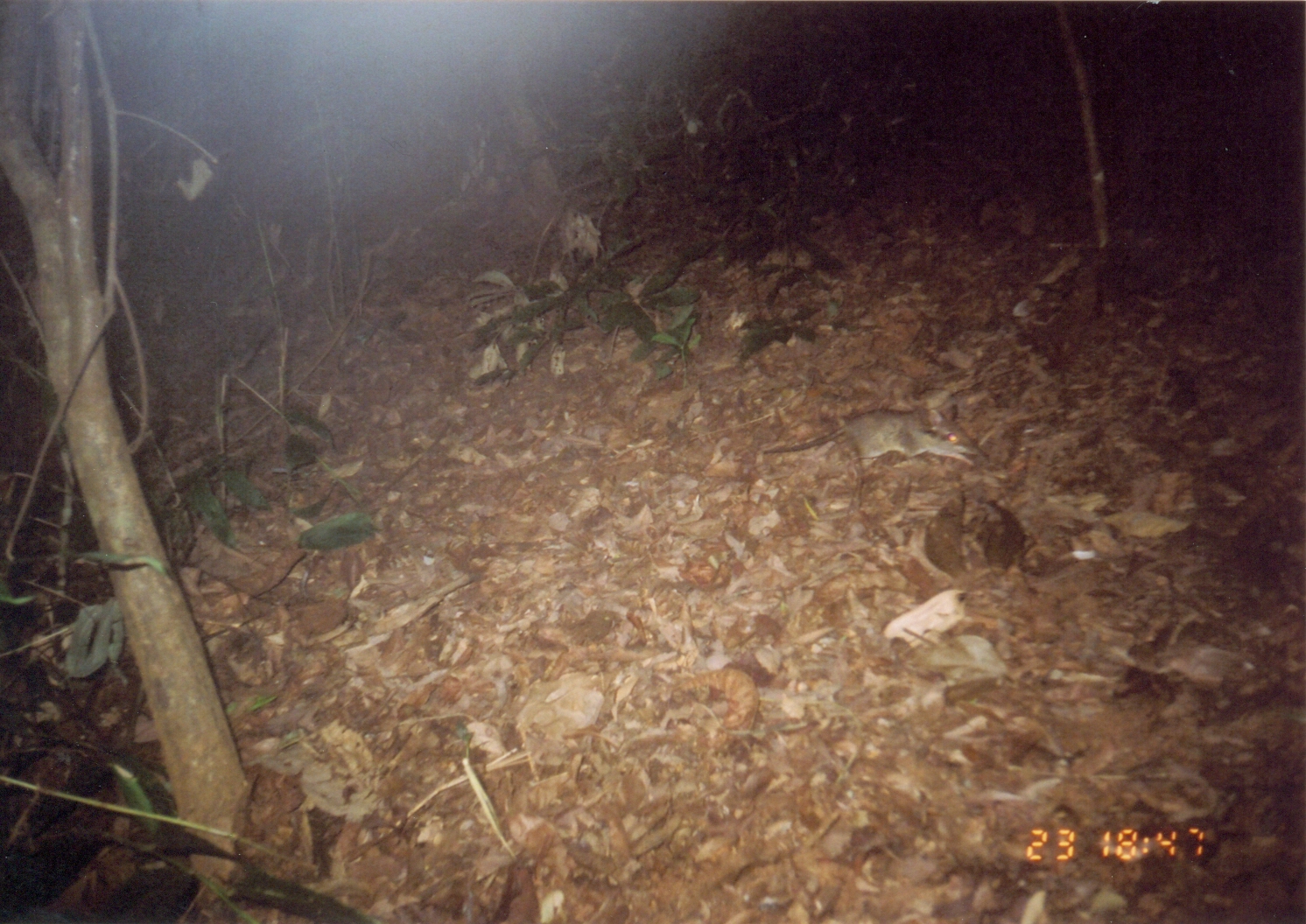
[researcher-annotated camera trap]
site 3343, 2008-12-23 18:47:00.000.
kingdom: Animalia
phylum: Chordata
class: Mammalia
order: Macroscelidea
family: Macroscelididae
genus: Petrodromus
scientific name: Petrodromus tetradactylus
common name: four-toed sengi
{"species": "Petrodromus tetradactylus (four-toed sengi)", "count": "1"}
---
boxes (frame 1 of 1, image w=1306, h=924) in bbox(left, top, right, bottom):
petrodromus tetradactylus: bbox(760, 404, 983, 480)